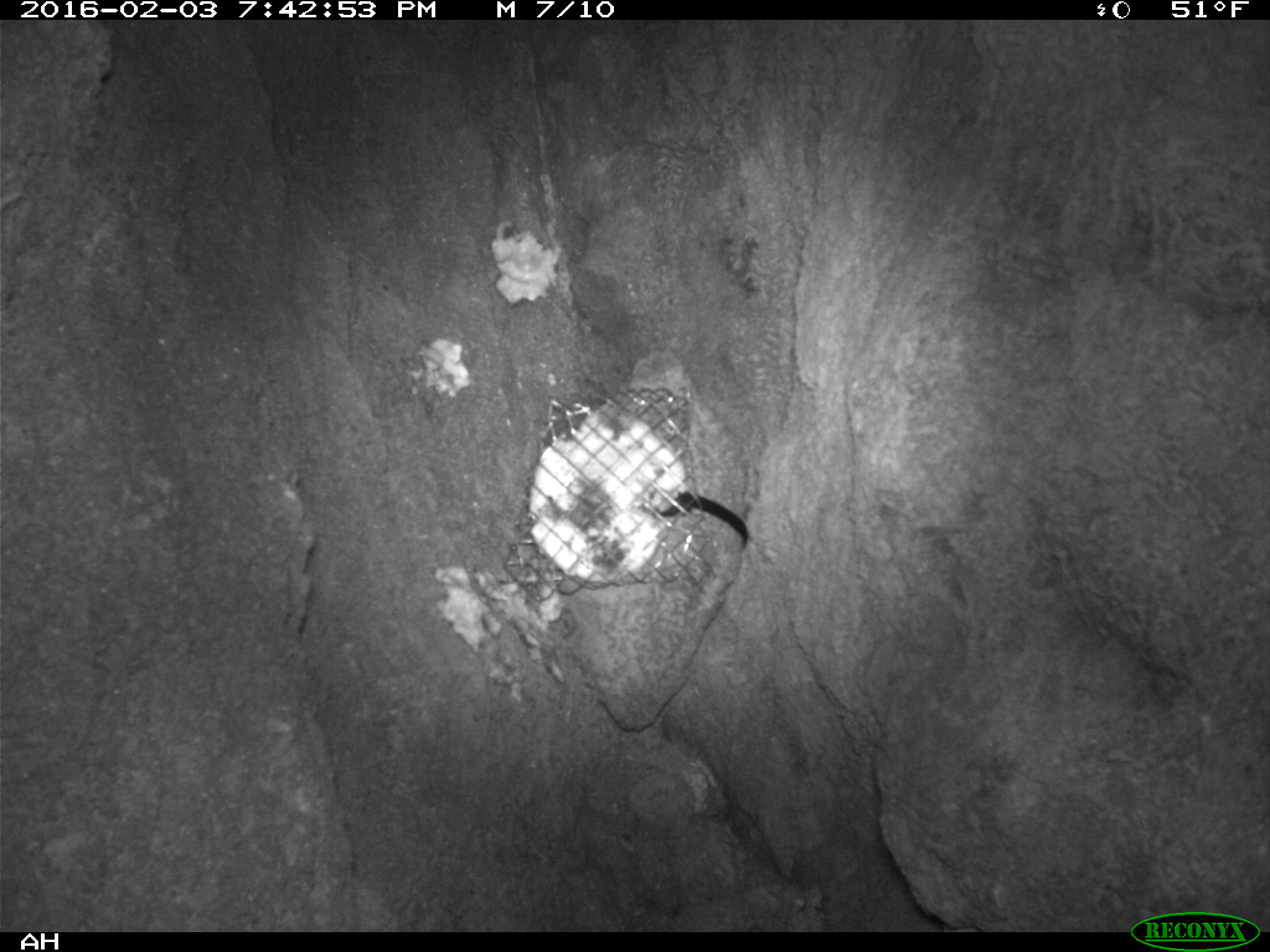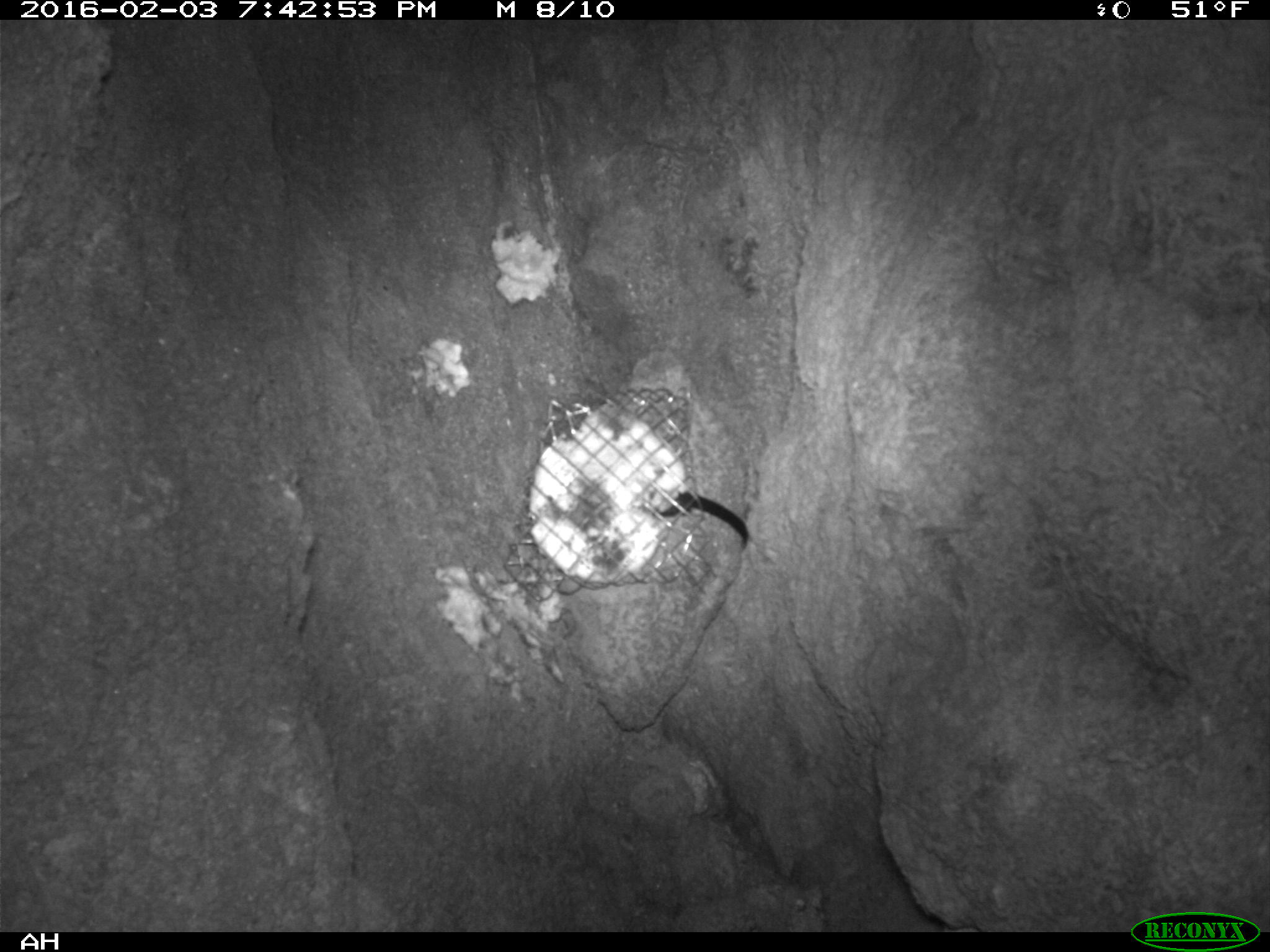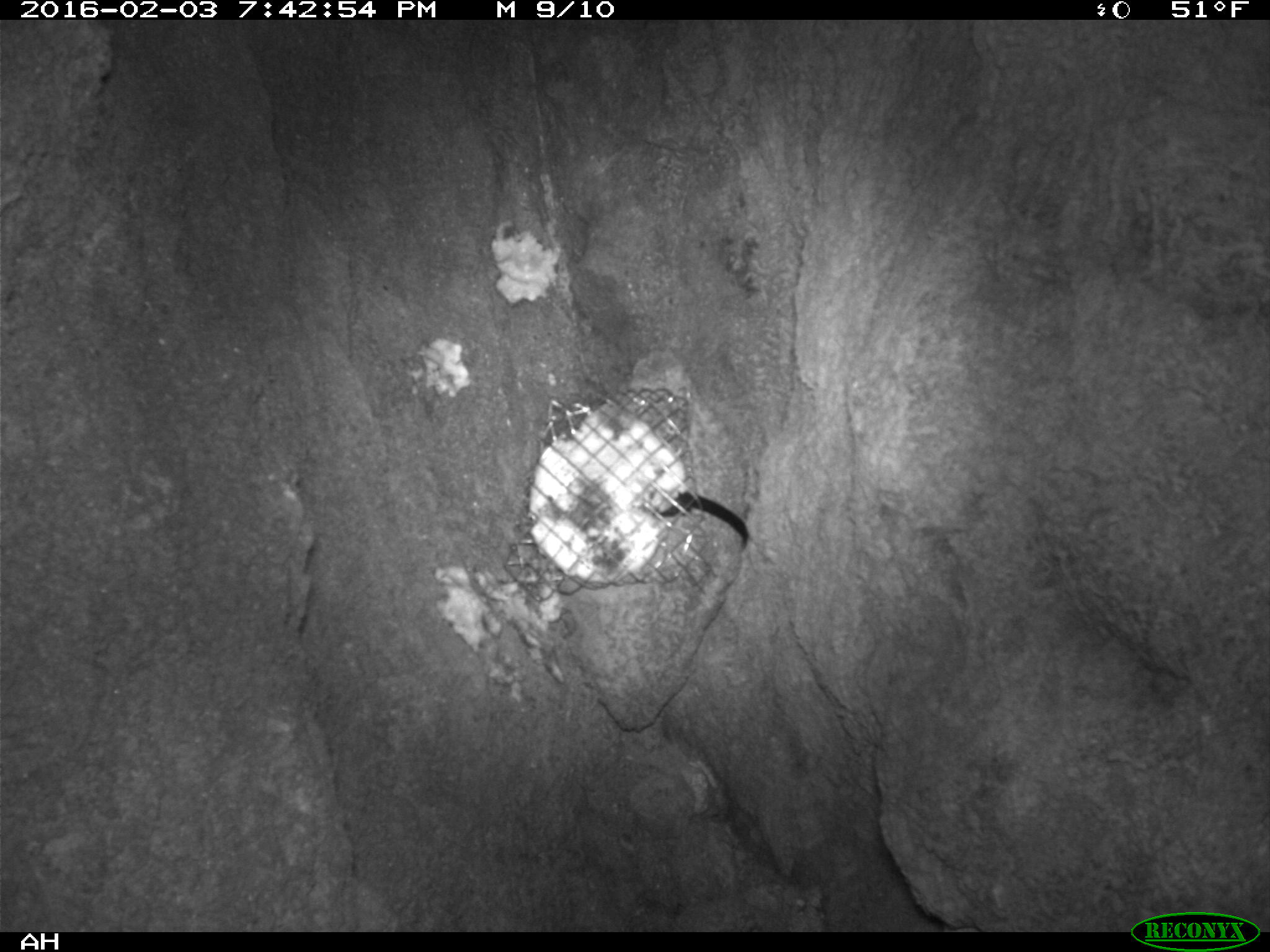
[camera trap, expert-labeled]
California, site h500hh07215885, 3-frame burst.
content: no animal present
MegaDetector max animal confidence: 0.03